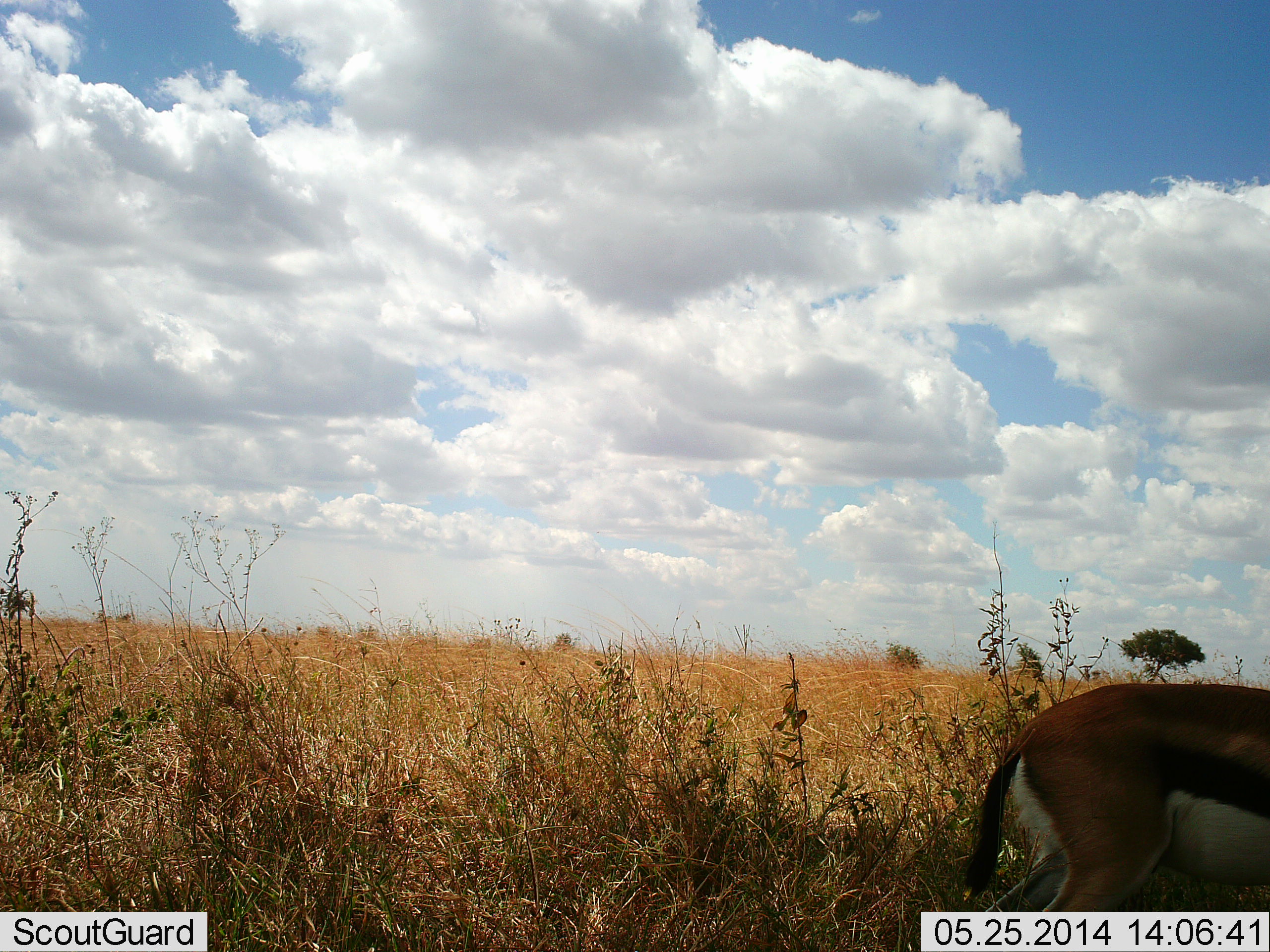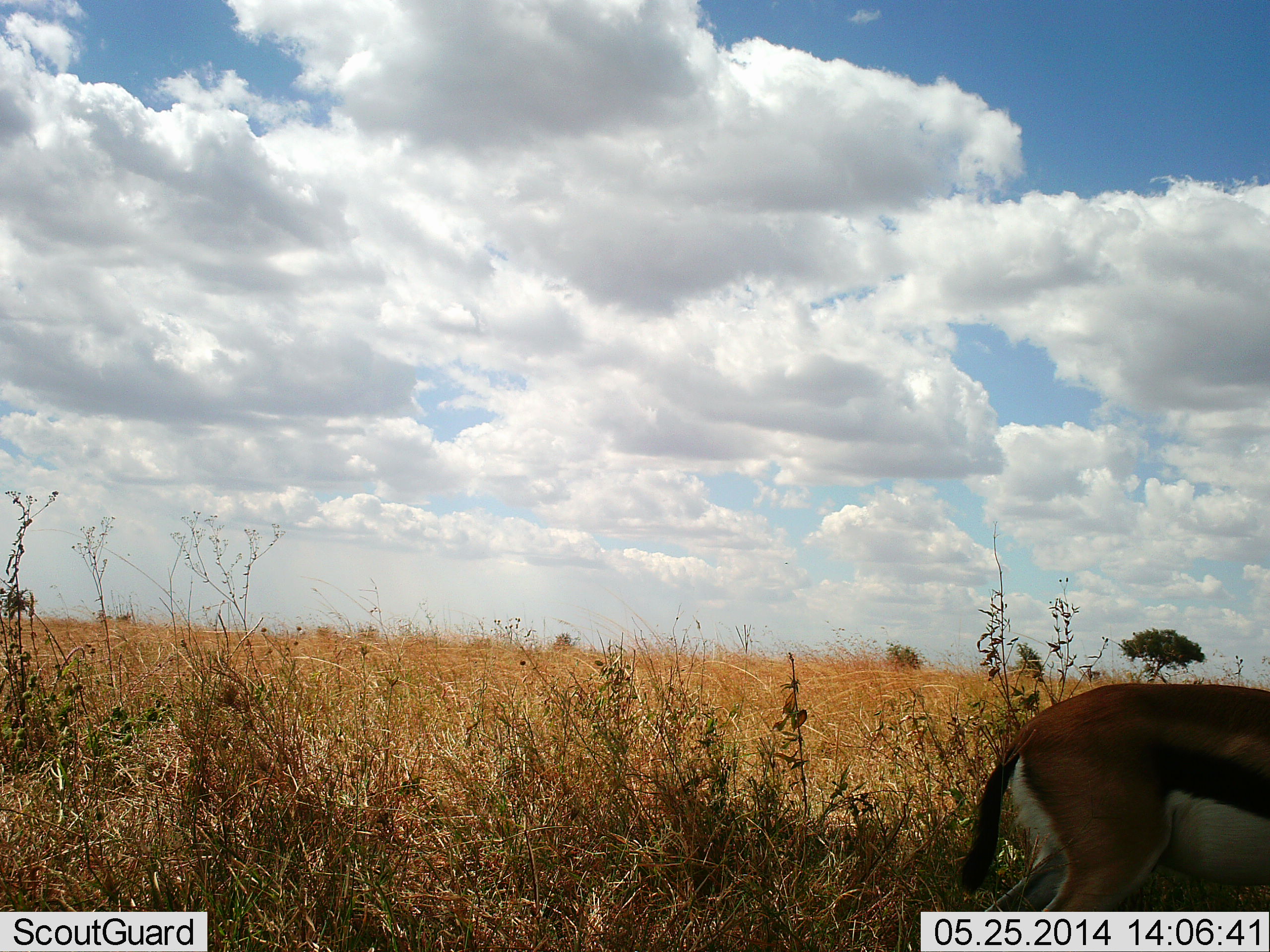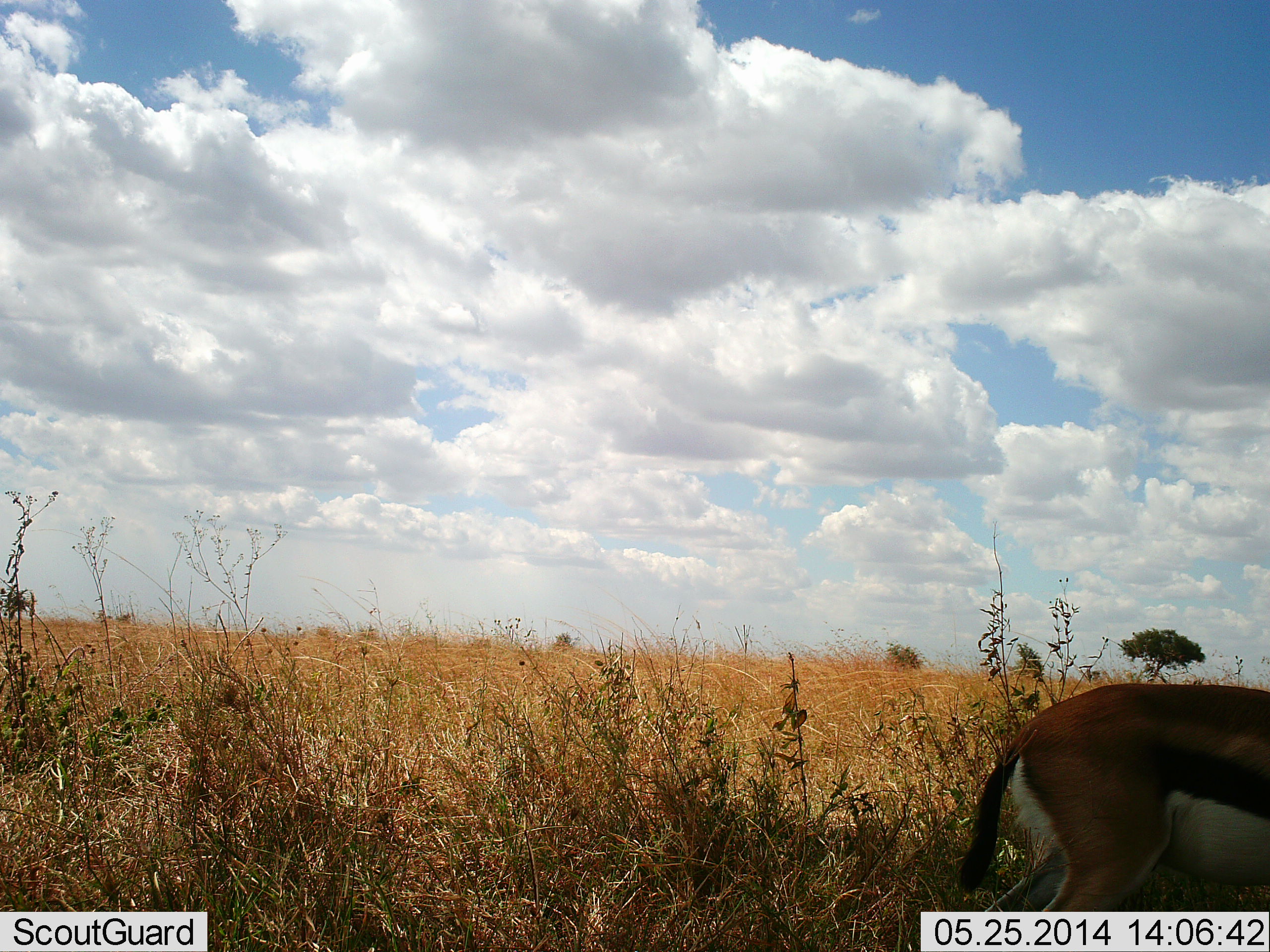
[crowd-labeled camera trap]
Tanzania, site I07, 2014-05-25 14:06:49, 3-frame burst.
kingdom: Animalia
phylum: Chordata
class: Mammalia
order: Artiodactyla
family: Bovidae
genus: Eudorcas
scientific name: Eudorcas thomsonii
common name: thomson's gazelle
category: gazellethomsons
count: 1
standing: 80%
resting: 0%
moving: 0%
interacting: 0%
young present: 0%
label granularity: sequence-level